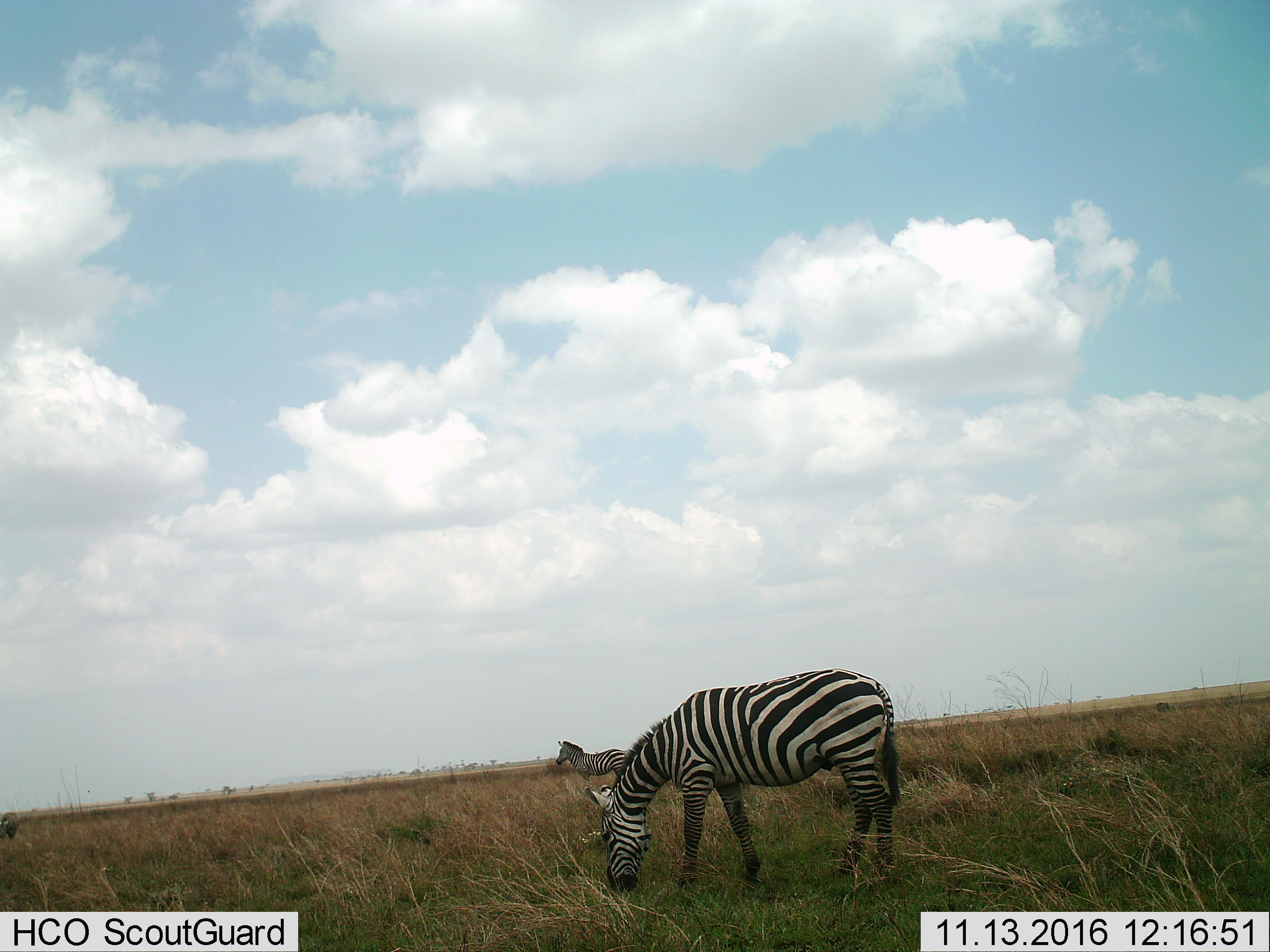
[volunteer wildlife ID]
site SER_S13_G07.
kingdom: Animalia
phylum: Chordata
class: Mammalia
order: Perissodactyla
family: Equidae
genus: Equus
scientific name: Equus quagga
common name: plains zebra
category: zebraplains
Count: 2.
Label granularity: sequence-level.